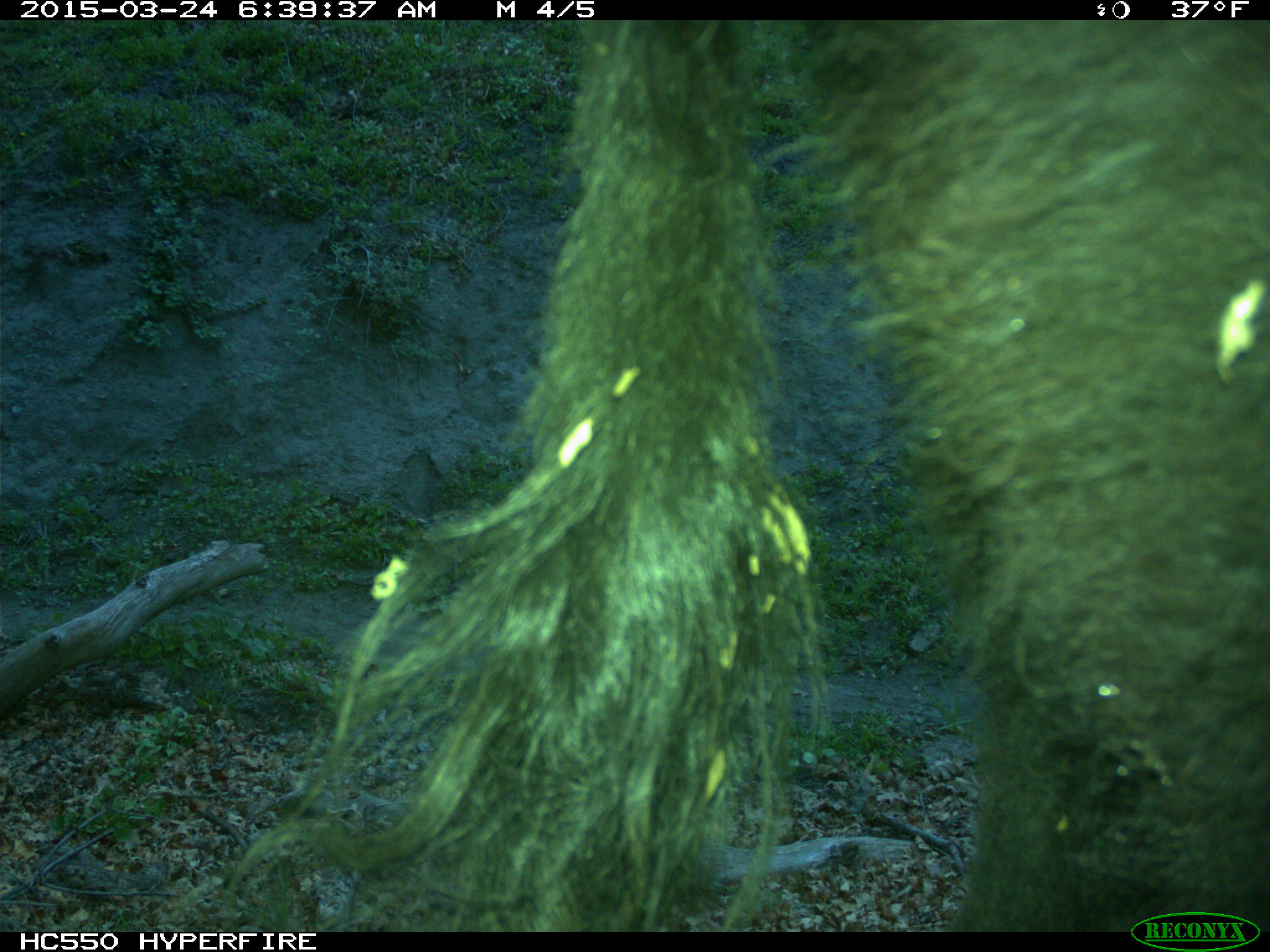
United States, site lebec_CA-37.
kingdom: Animalia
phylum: Chordata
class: Mammalia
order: Artiodactyla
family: Bovidae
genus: Bos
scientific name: Bos taurus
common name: domestic cow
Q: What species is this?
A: Bos taurus (domestic cow).